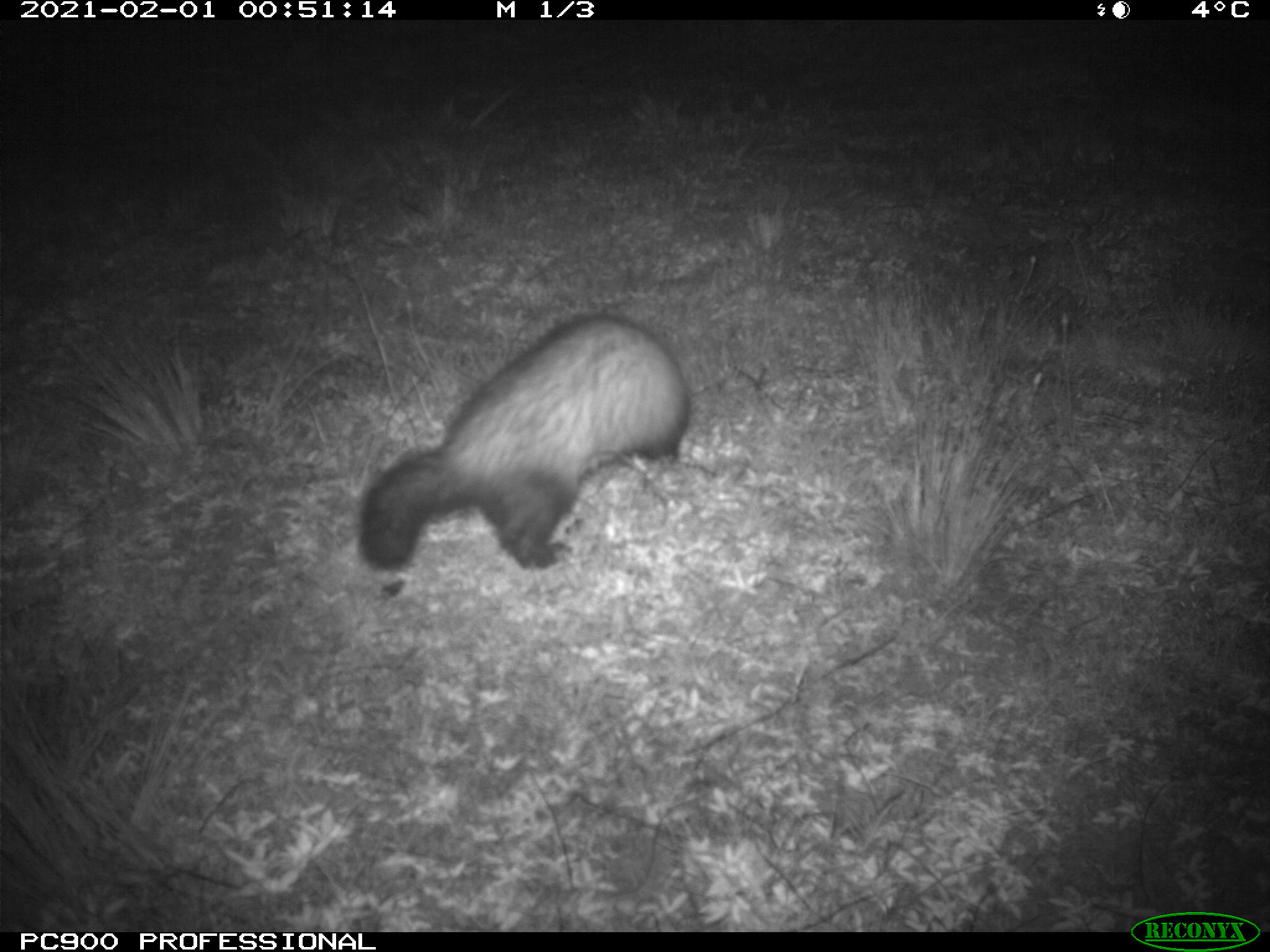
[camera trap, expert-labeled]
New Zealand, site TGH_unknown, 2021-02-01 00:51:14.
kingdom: Animalia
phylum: Chordata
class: Mammalia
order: Carnivora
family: Mustelidae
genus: Mustela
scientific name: Mustela furo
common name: ferret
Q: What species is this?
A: Ferret (Mustela furo).